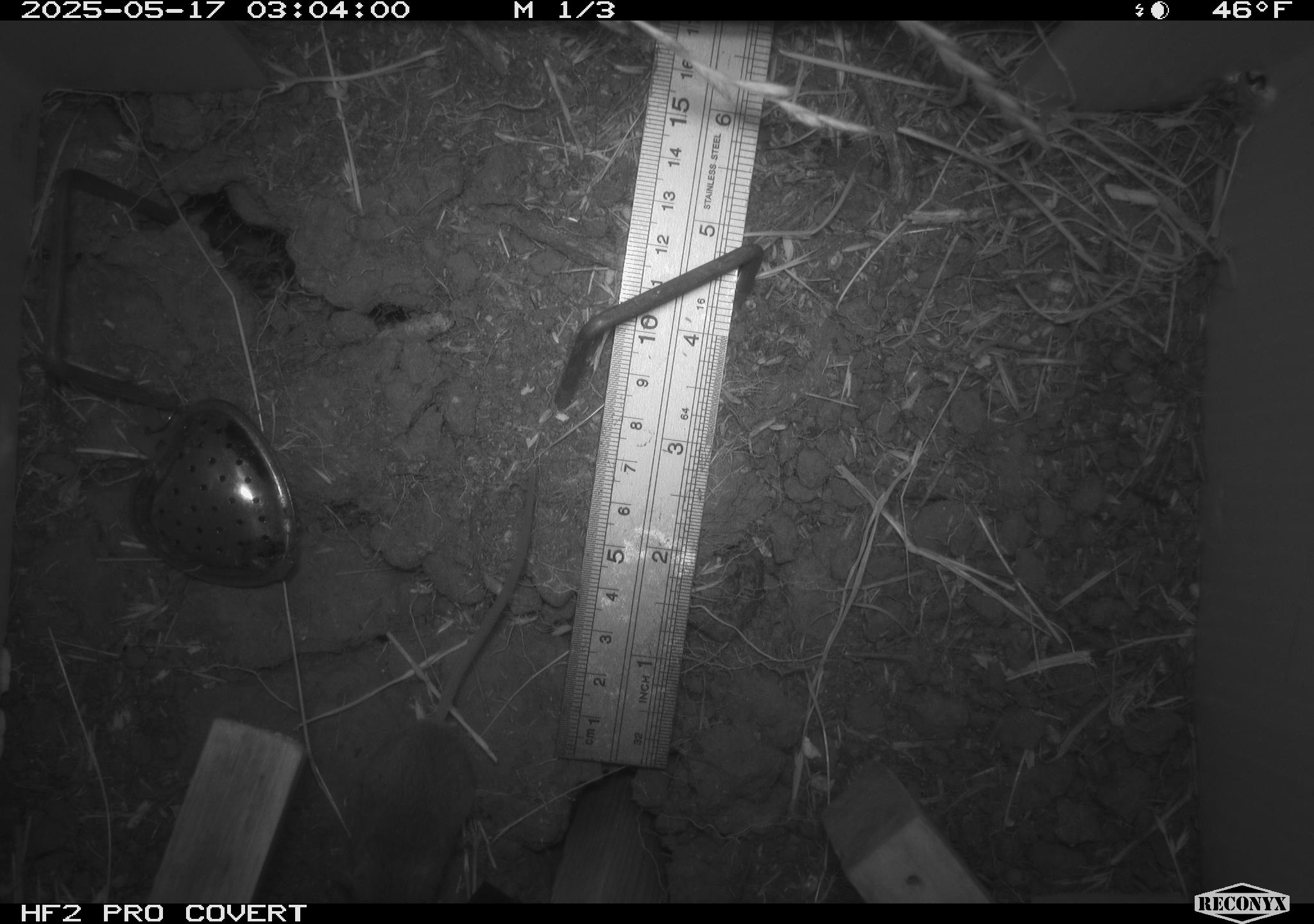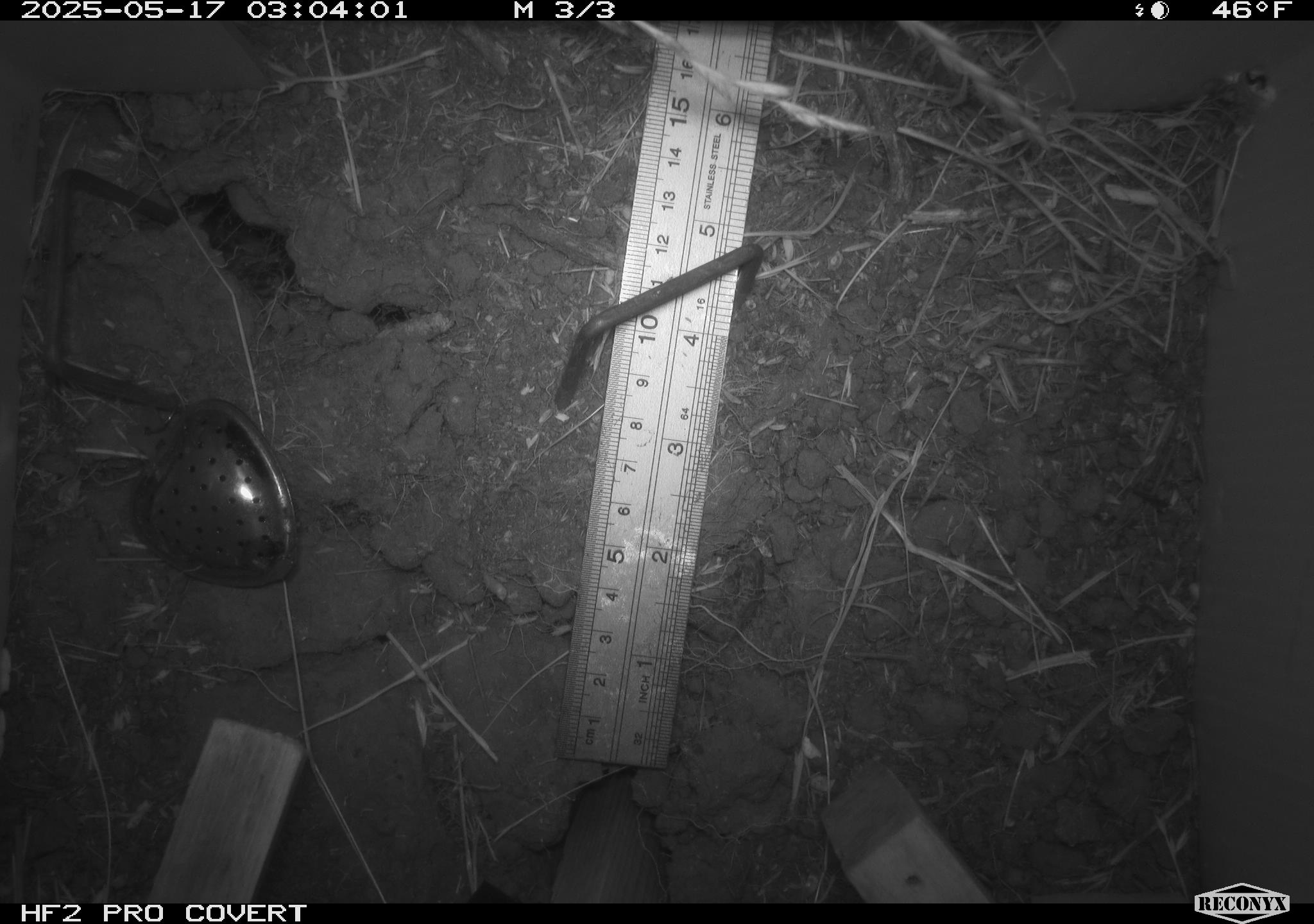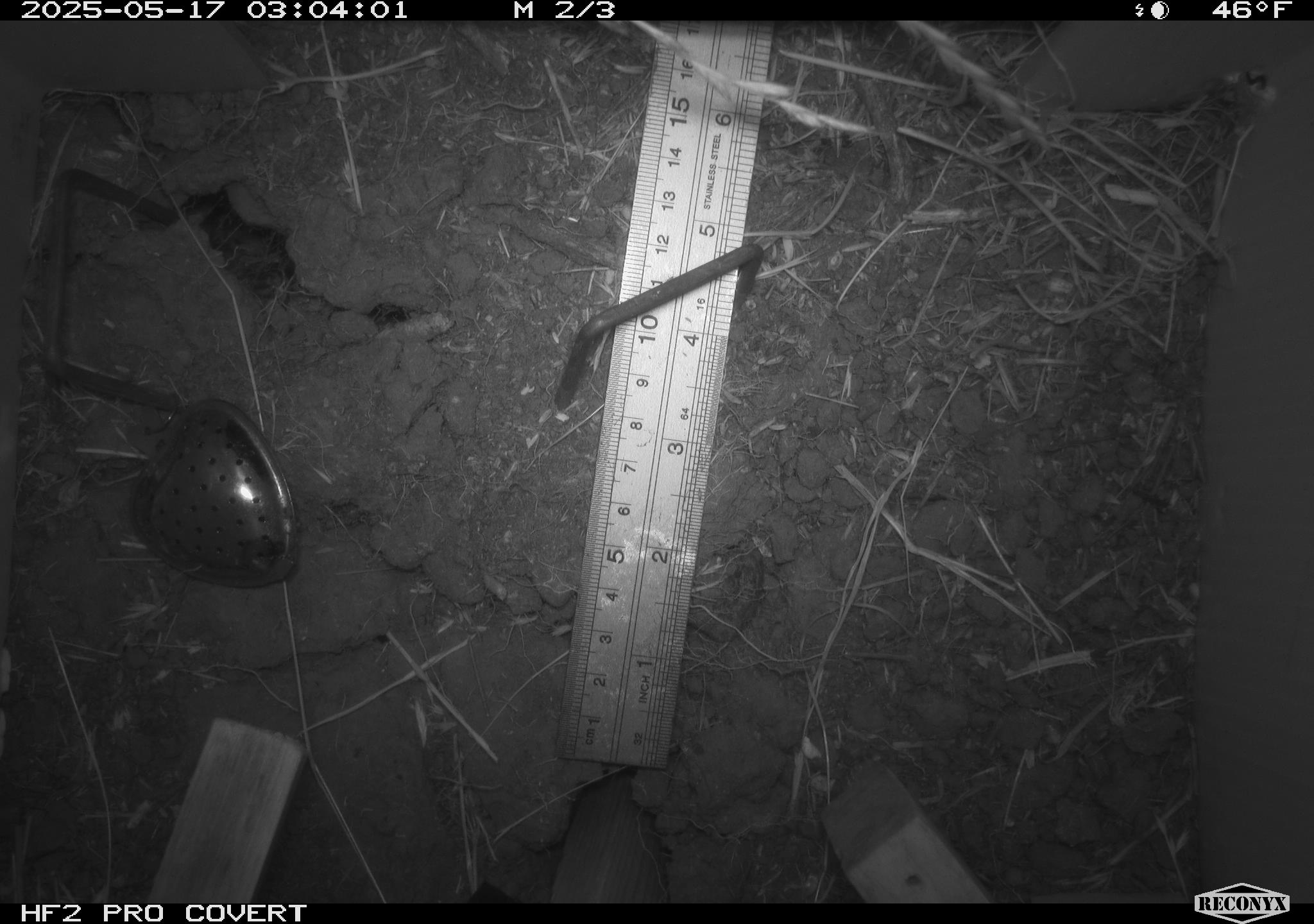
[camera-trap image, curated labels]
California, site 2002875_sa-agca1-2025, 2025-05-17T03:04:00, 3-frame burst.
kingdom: Animalia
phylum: Chordata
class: Mammalia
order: Rodentia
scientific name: Rodentia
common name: rodent